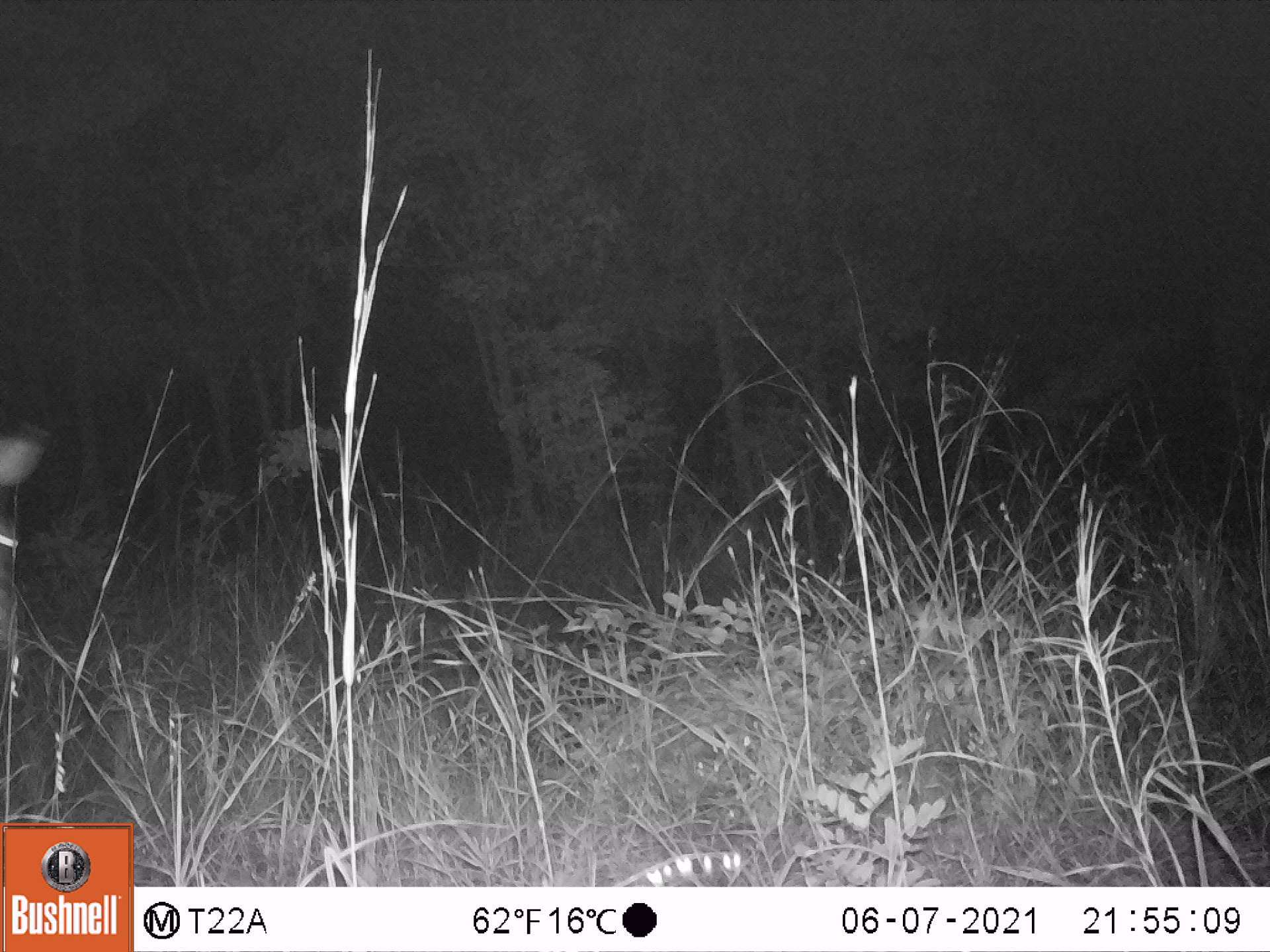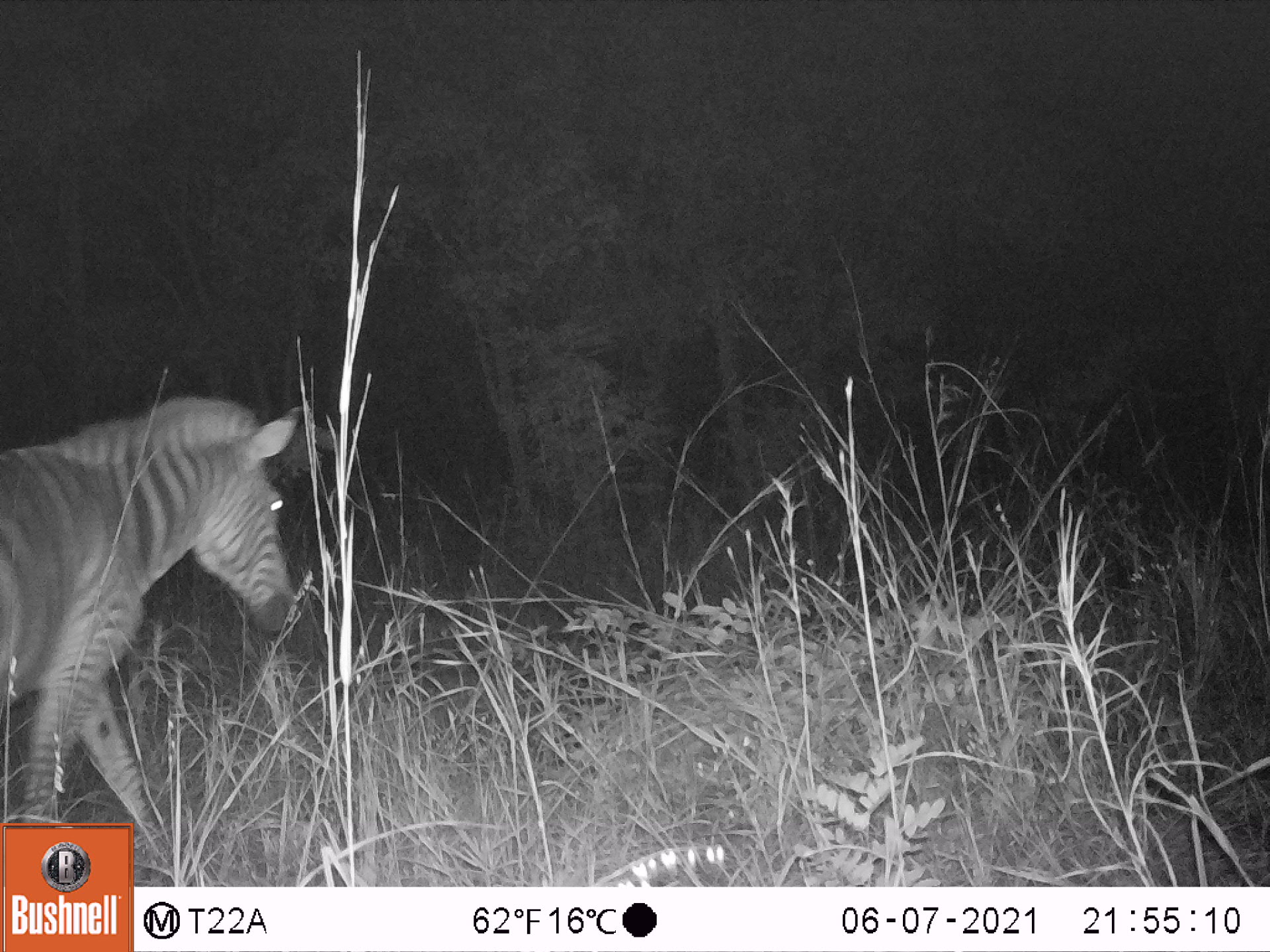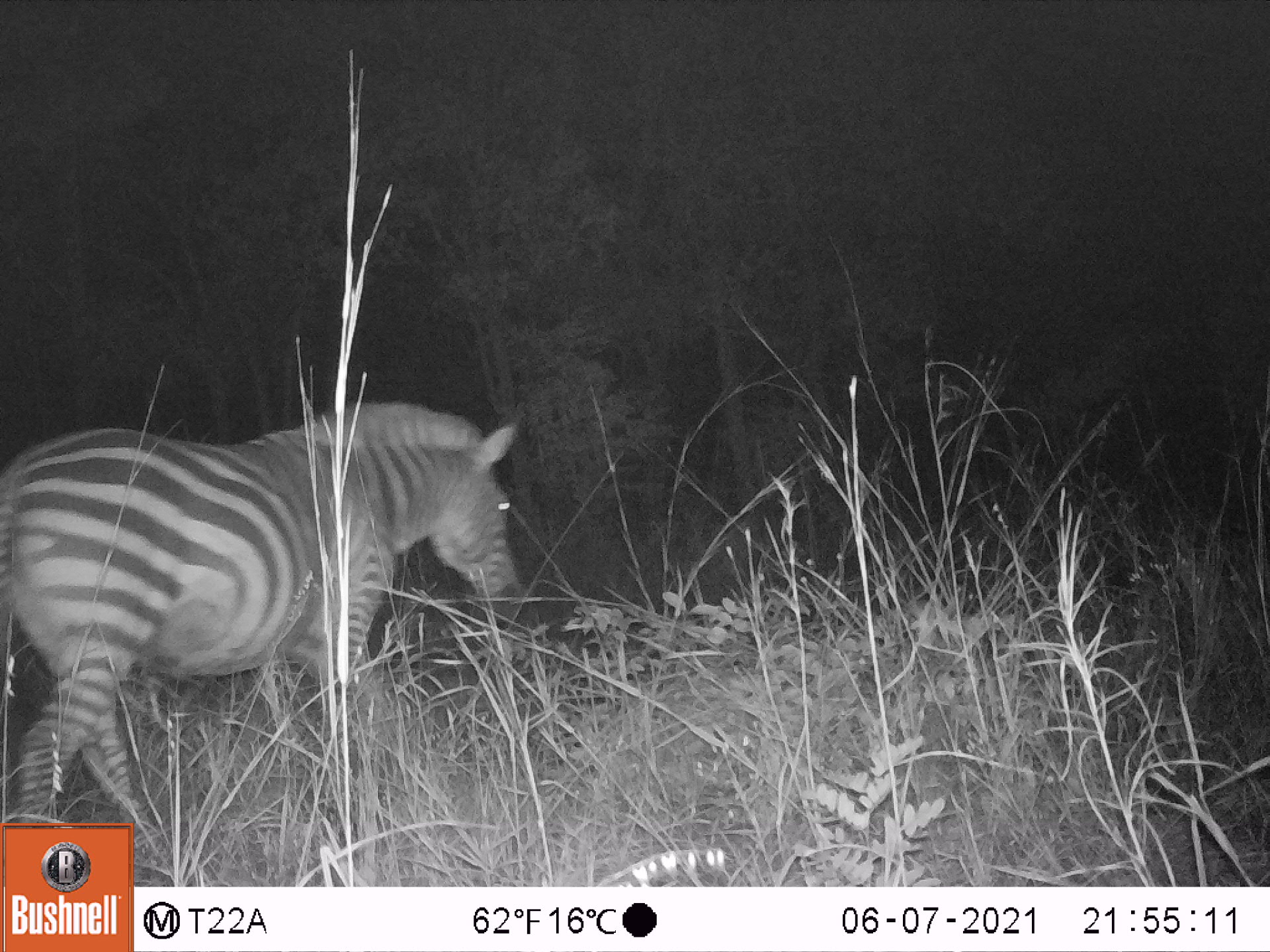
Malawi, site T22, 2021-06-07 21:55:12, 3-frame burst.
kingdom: Animalia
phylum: Chordata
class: Mammalia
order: Perissodactyla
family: Equidae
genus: Equus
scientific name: Equus quagga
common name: plains zebra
Plains zebra (Equus quagga), count 1.